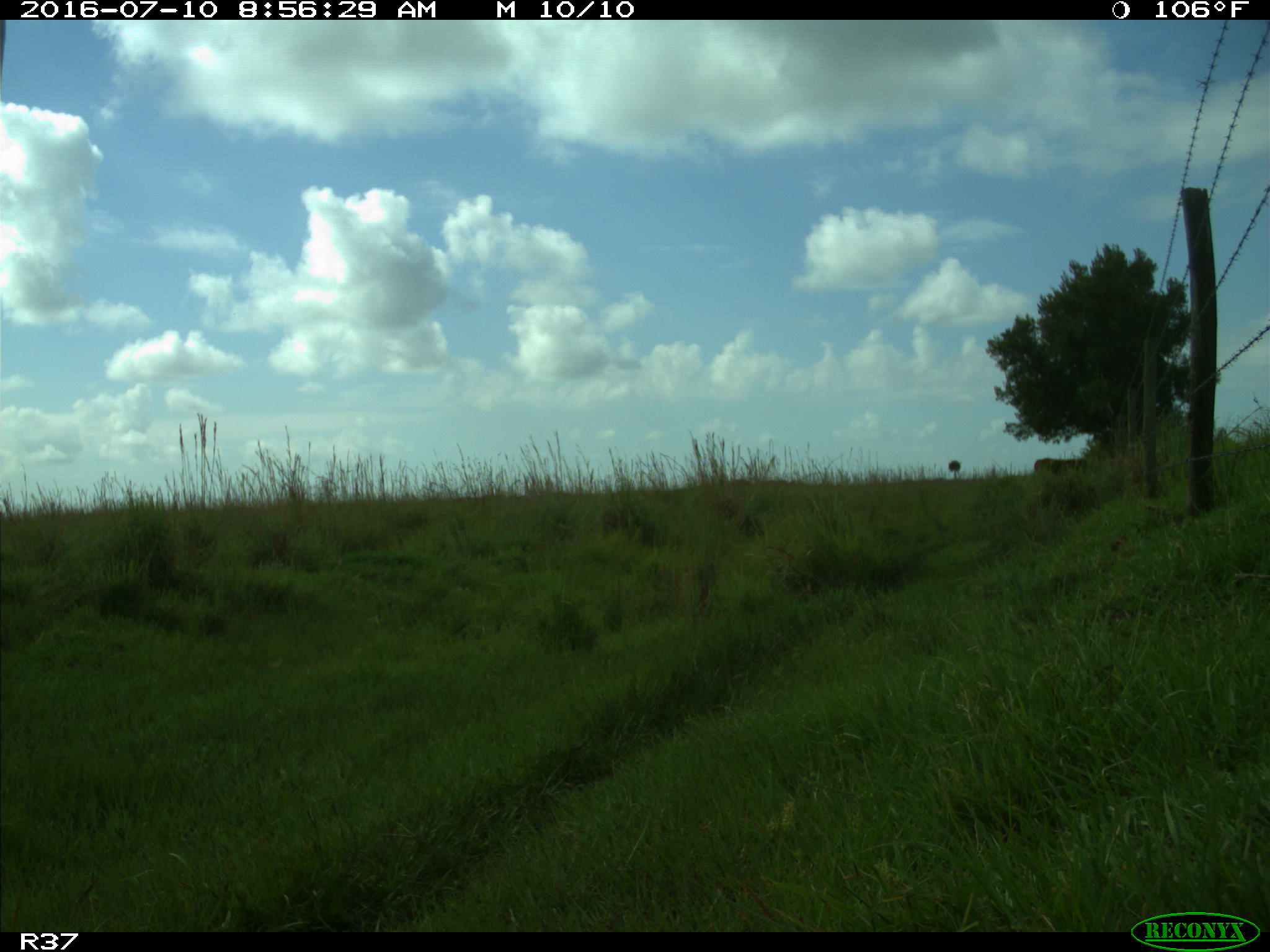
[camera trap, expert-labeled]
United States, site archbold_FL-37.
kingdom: Animalia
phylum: Chordata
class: Mammalia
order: Artiodactyla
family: Bovidae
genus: Bos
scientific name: Bos taurus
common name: domestic cow